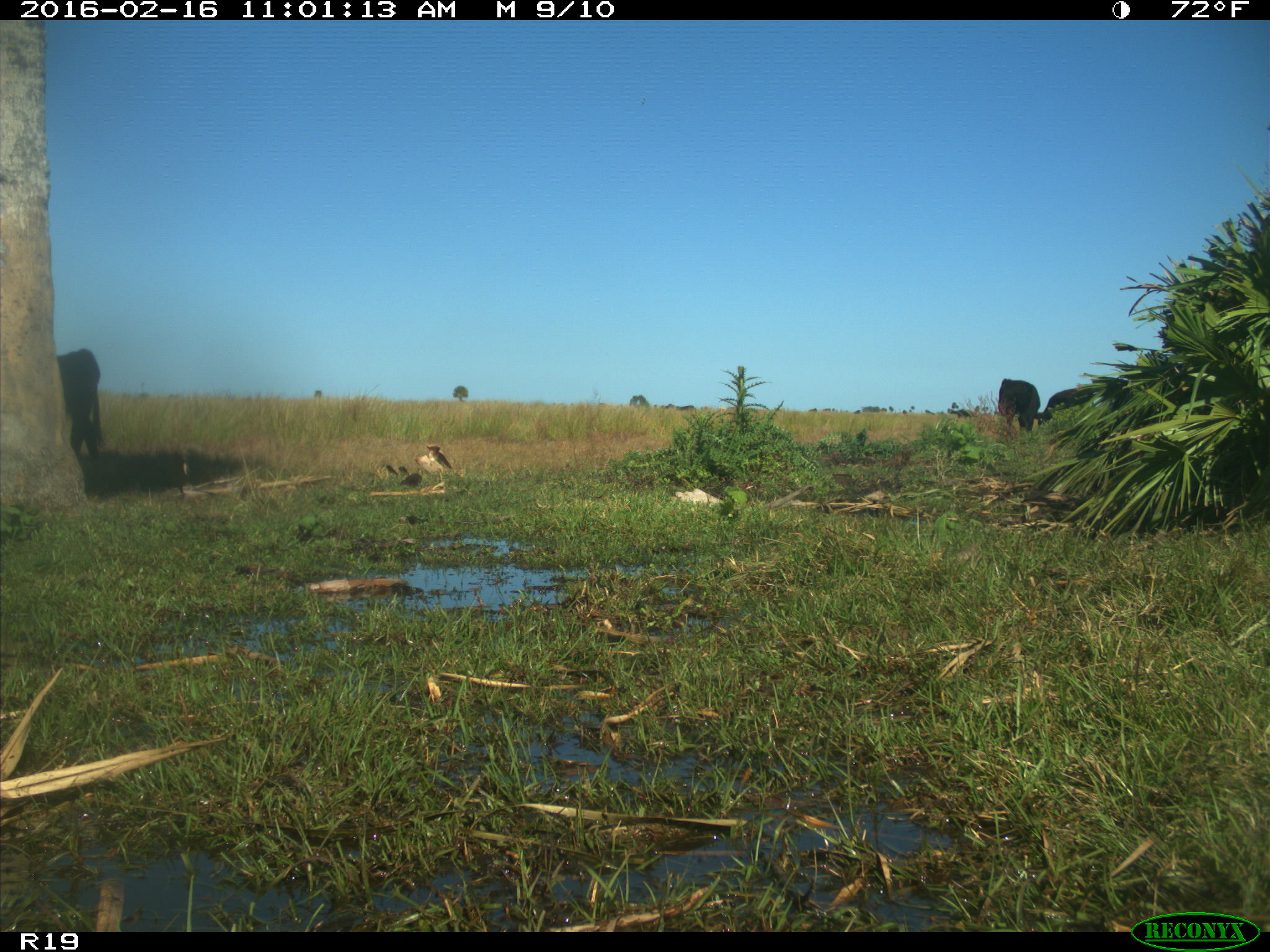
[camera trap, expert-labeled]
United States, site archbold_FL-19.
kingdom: Animalia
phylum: Chordata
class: Mammalia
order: Artiodactyla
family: Bovidae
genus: Bos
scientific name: Bos taurus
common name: domestic cow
Bos taurus (domestic cow).